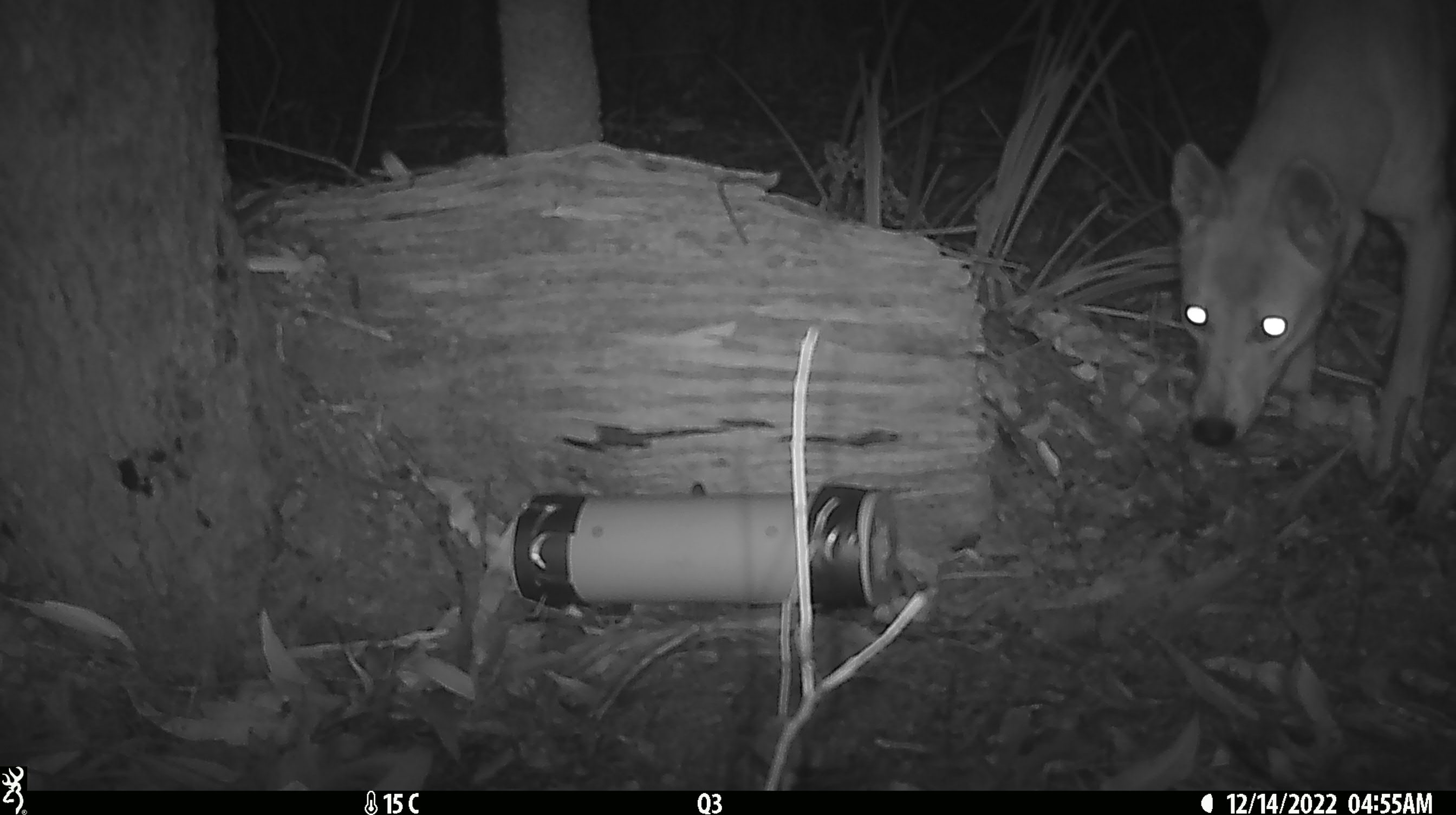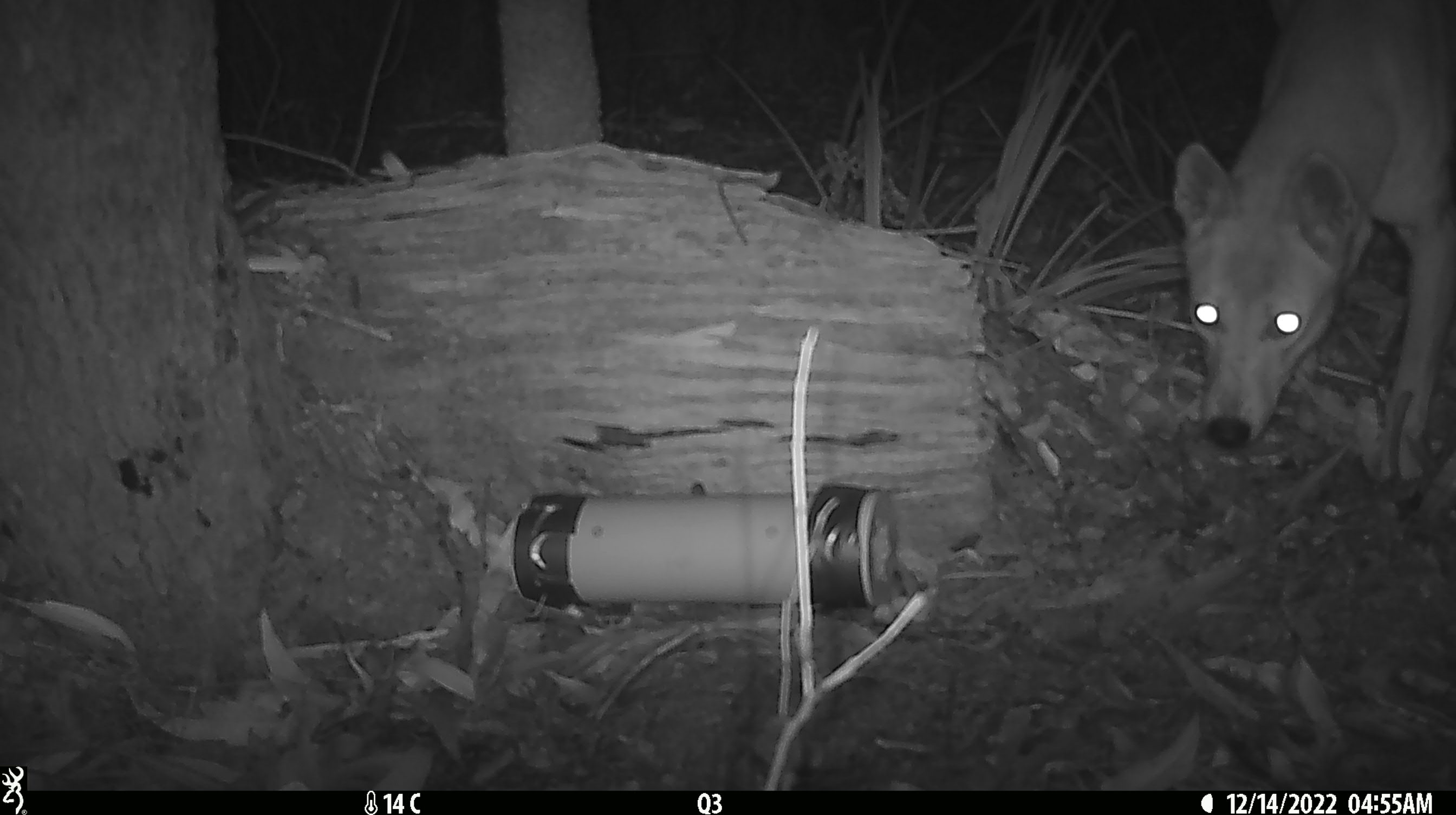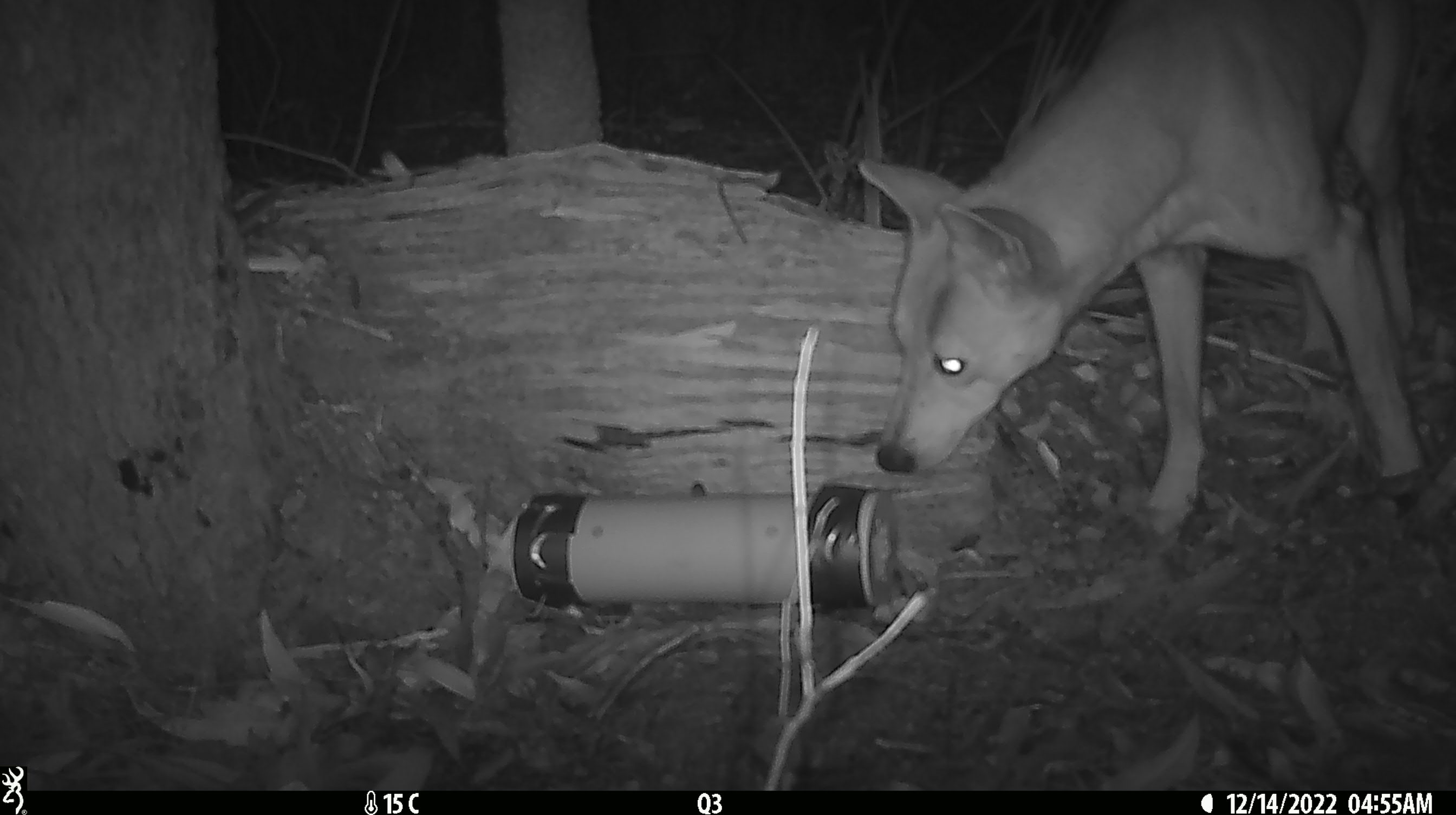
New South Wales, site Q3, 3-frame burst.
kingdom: Animalia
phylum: Chordata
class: Mammalia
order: Carnivora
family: Canidae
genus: Canis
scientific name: Canis familiaris dingo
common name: dingo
Dingo (Canis familiaris dingo).